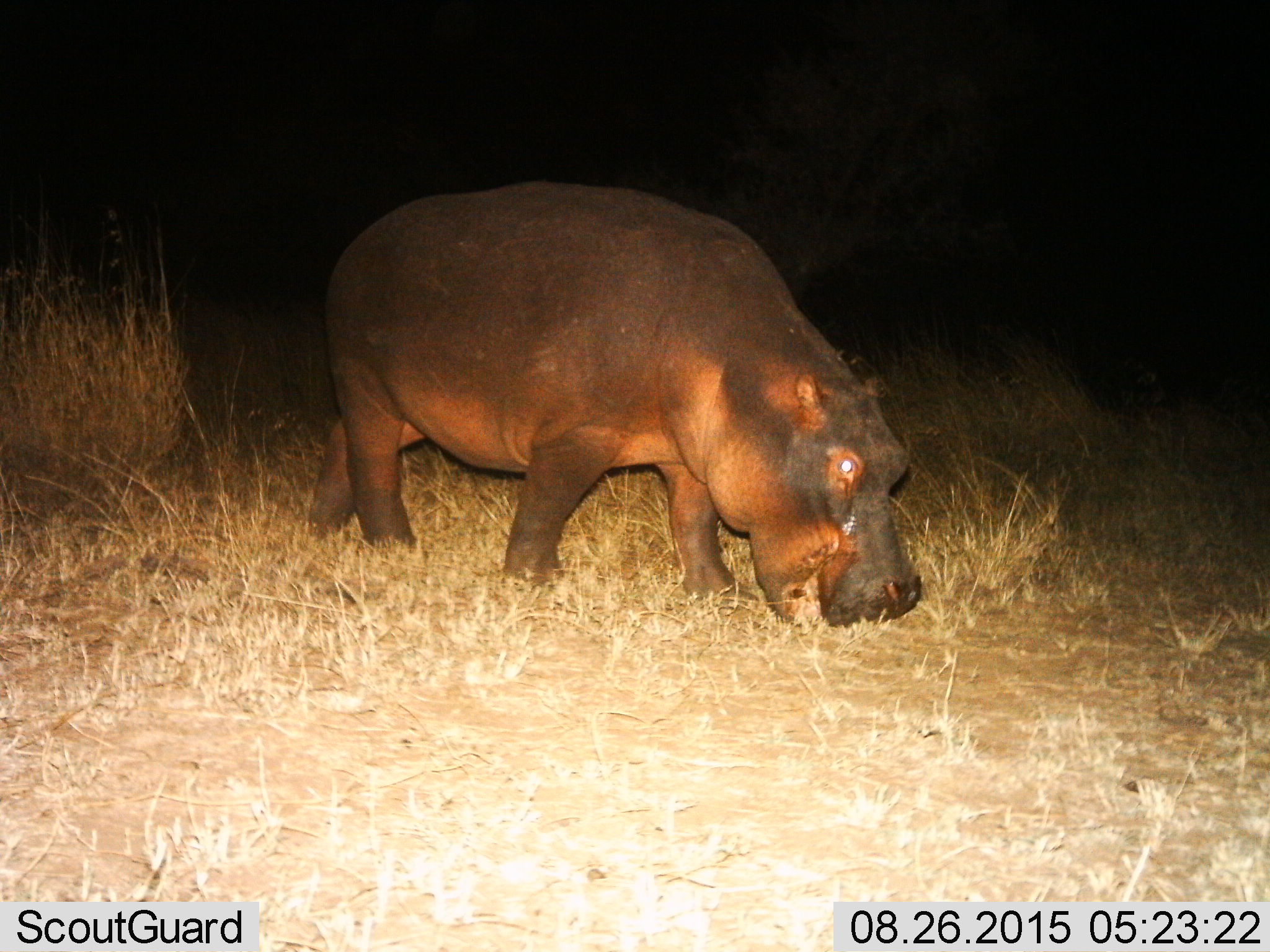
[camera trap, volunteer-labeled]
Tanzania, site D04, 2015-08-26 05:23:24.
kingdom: Animalia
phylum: Chordata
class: Mammalia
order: Artiodactyla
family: Hippopotamidae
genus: Hippopotamus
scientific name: Hippopotamus amphibius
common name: hippopotamus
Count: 1.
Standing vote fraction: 15%.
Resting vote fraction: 0%.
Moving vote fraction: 0%.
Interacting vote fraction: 0%.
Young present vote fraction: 0%.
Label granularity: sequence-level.